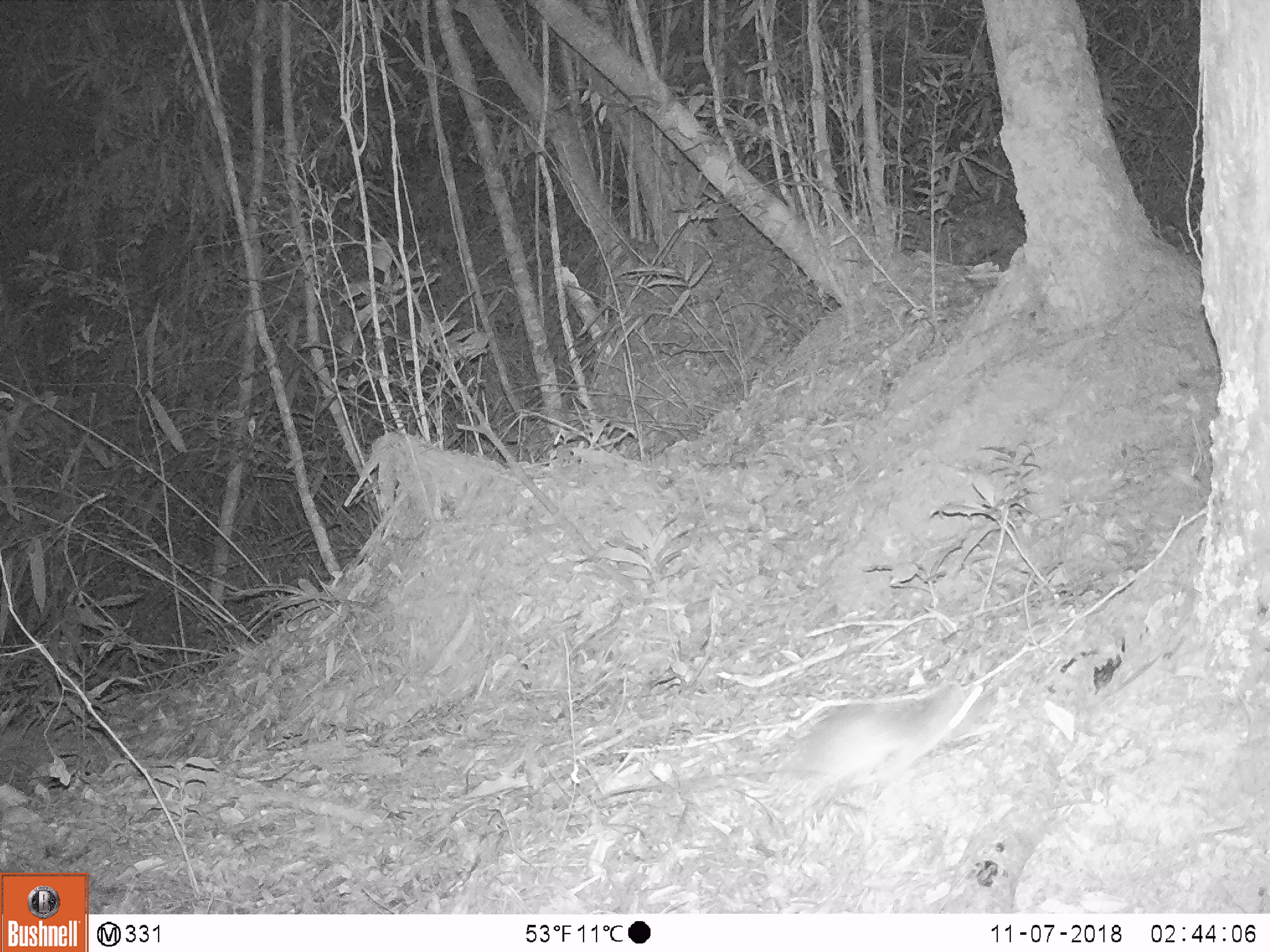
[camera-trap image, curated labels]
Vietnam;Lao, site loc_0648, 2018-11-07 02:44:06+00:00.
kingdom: Animalia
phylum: Chordata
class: Mammalia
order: Rodentia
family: Muridae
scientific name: Muridae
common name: old-world mice and rats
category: unidentified murid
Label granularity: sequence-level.